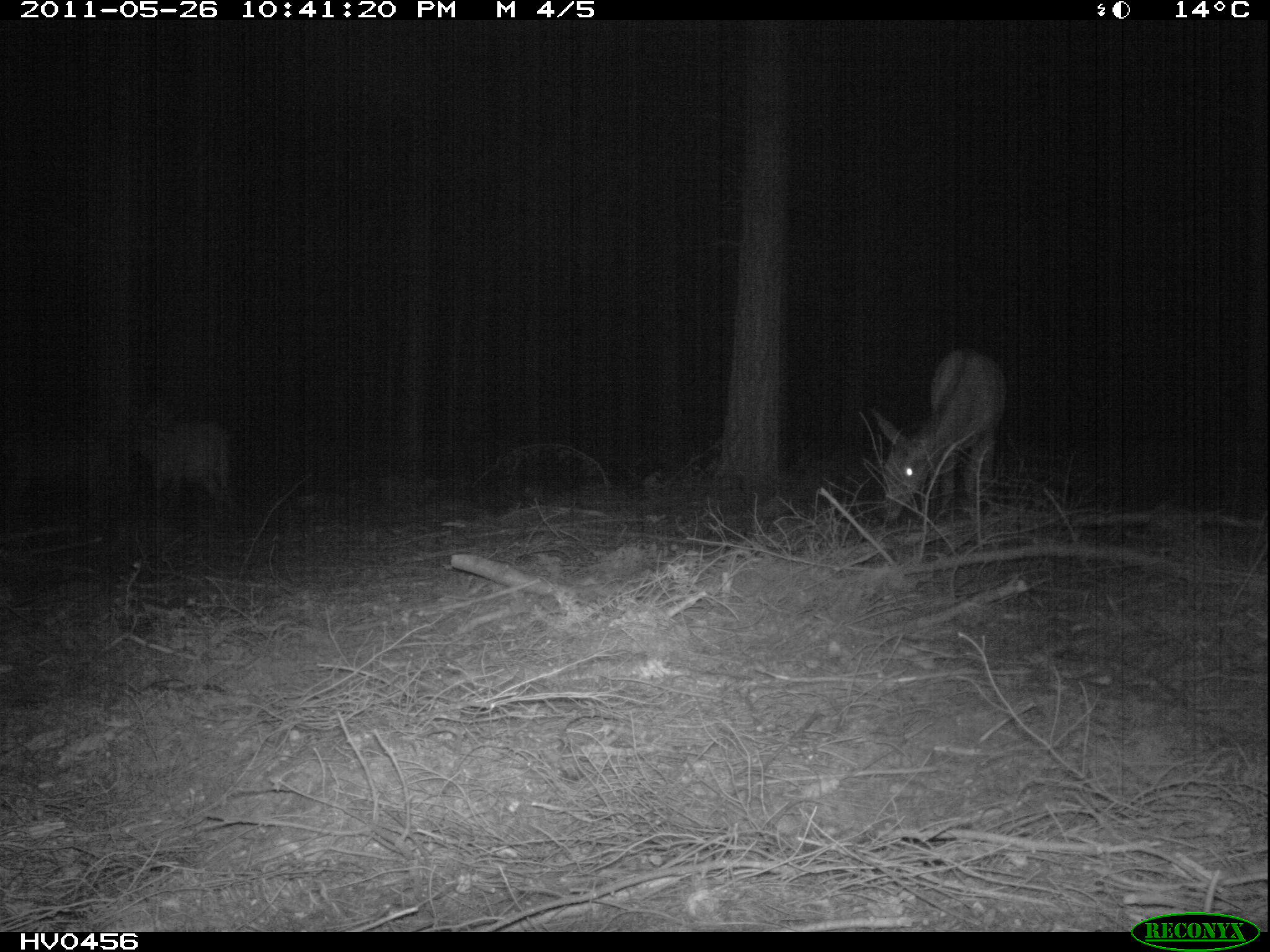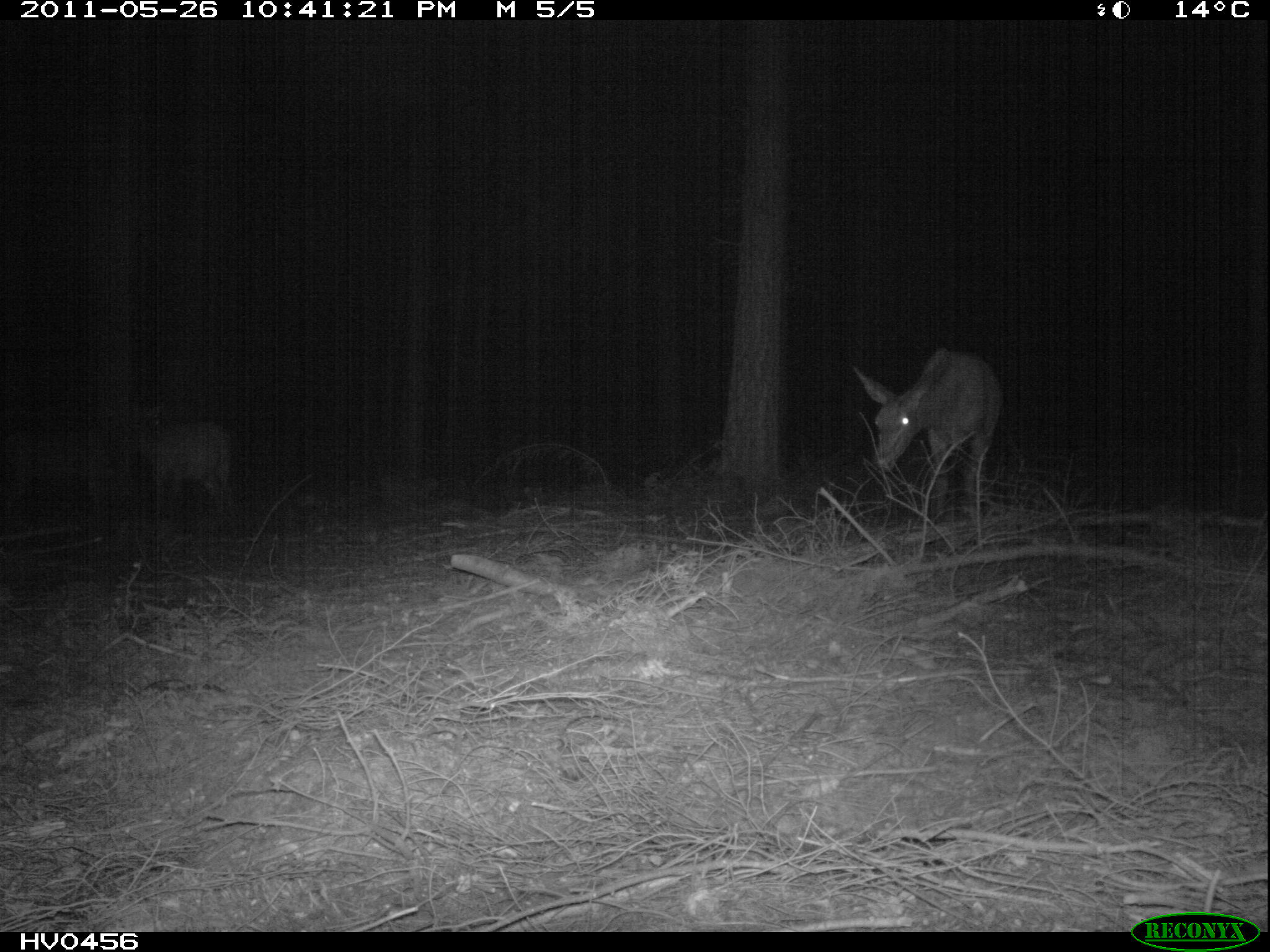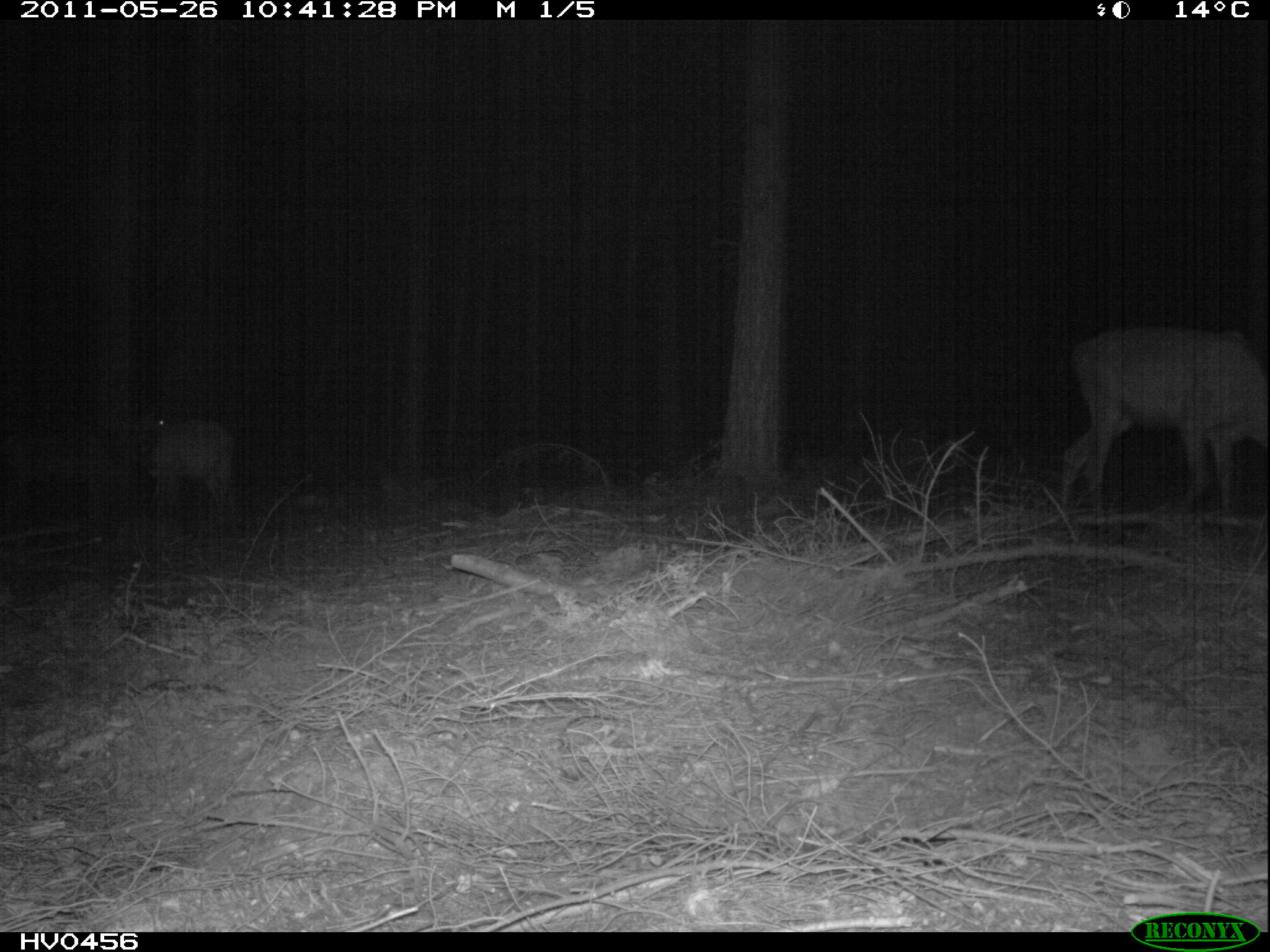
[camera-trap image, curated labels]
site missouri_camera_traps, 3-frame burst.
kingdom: Animalia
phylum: Chordata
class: Mammalia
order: Artiodactyla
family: Cervidae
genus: Cervus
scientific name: Cervus elaphus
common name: red deer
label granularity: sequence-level